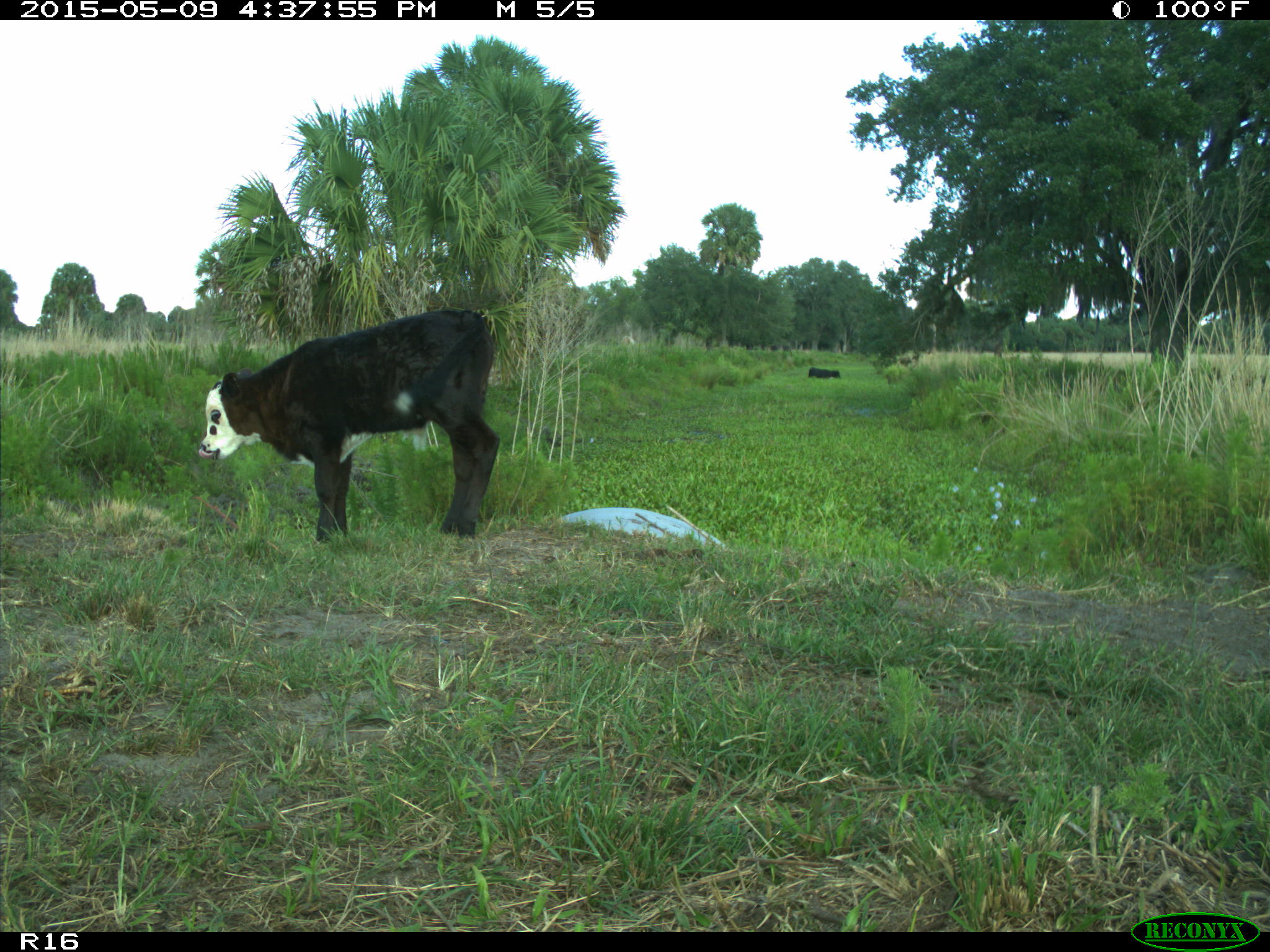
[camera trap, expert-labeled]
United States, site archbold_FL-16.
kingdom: Animalia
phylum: Chordata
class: Mammalia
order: Artiodactyla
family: Bovidae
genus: Bos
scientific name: Bos taurus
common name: domestic cow